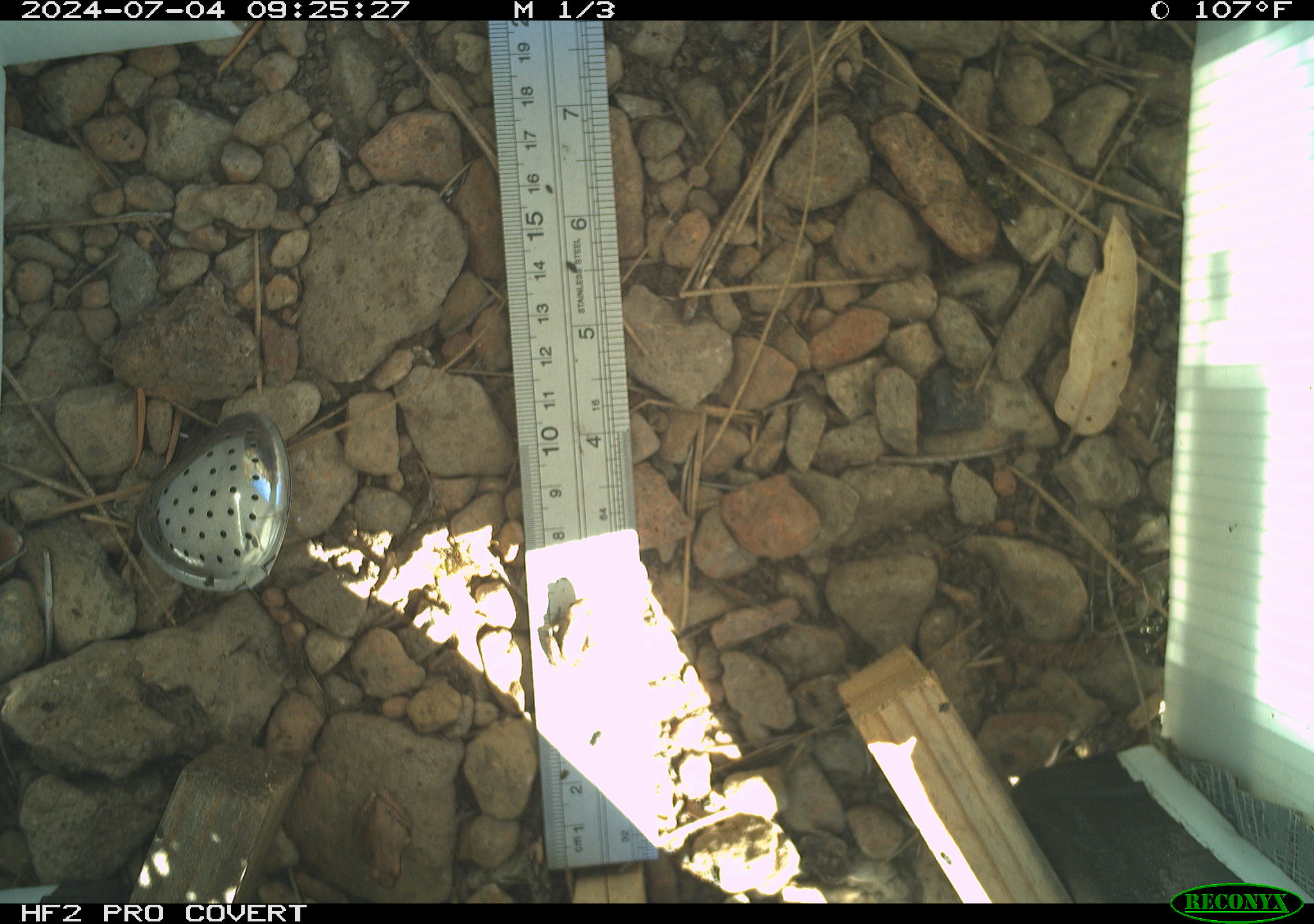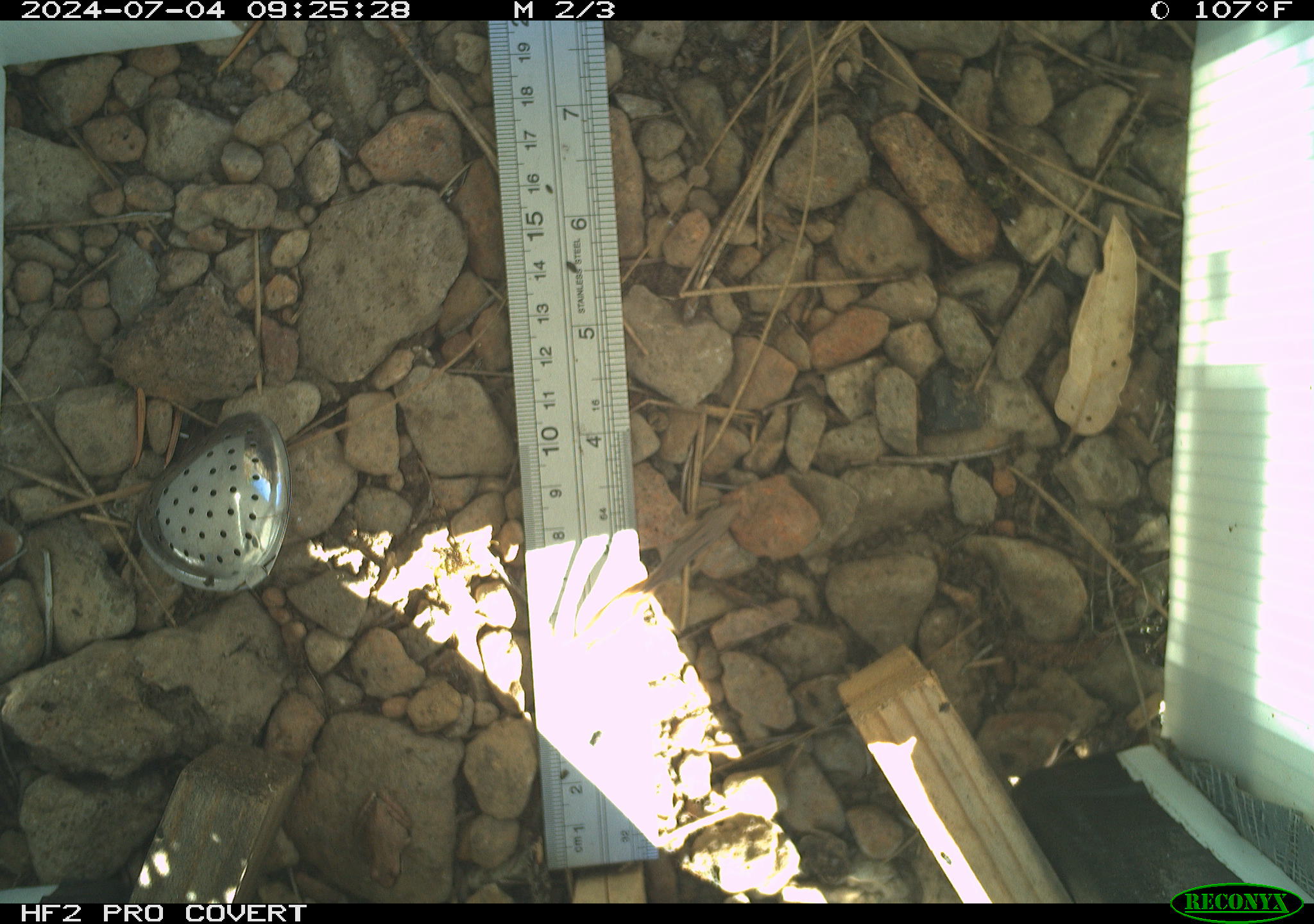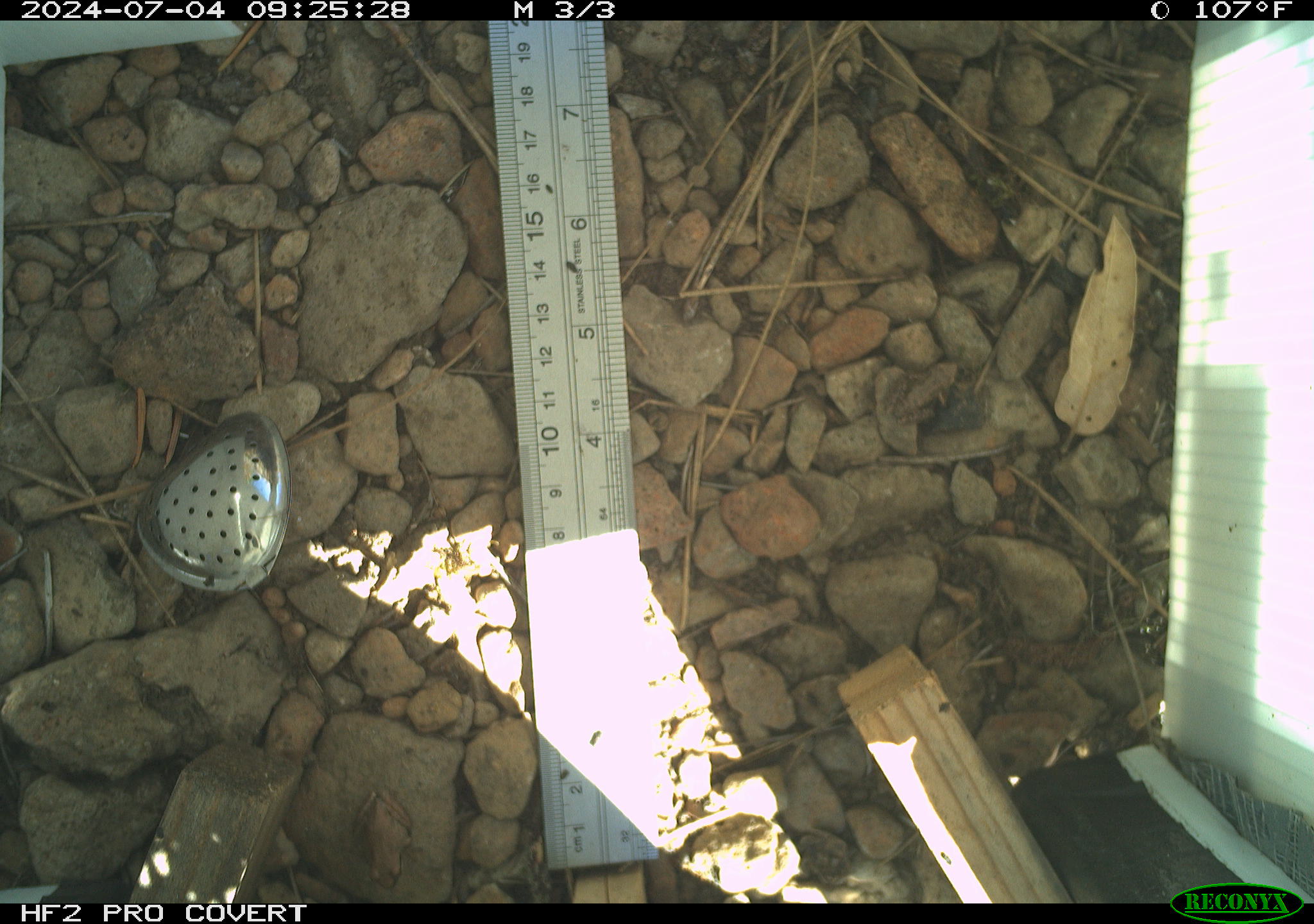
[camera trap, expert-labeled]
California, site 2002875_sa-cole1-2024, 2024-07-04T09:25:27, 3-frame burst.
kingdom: Animalia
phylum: Chordata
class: Amphibia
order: Anura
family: Hylidae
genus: Pseudacris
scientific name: Pseudacris regilla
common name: sierran treefrog